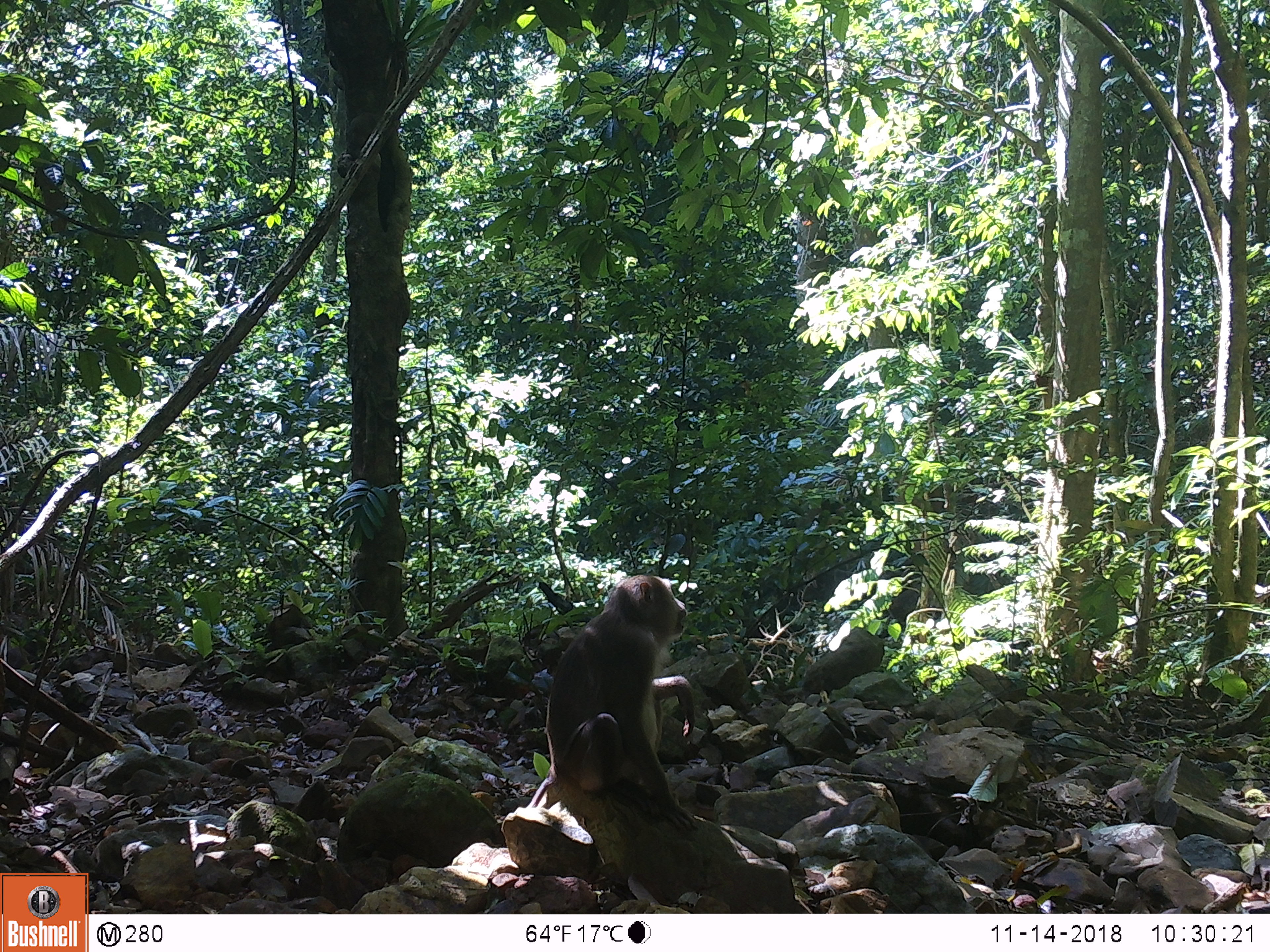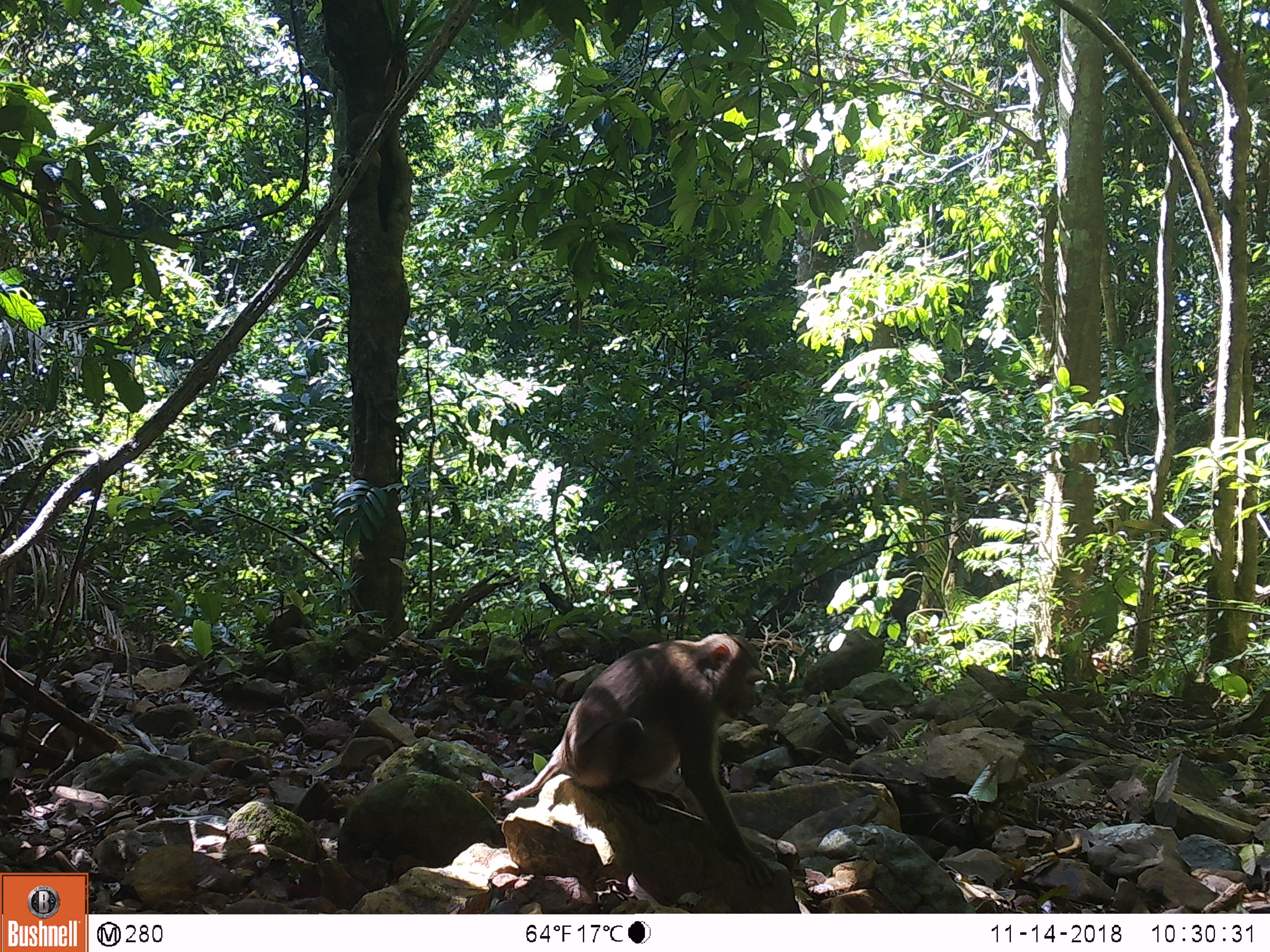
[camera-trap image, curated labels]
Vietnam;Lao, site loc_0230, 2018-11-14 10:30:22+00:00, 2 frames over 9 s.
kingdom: Animalia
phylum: Chordata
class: Mammalia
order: Primates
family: Cercopithecidae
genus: Macaca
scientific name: Macaca nemestrina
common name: pig-tailed macaque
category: pig tailed macaque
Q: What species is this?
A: Pig tailed macaque (pig-tailed macaque) (Macaca nemestrina).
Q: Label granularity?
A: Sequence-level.